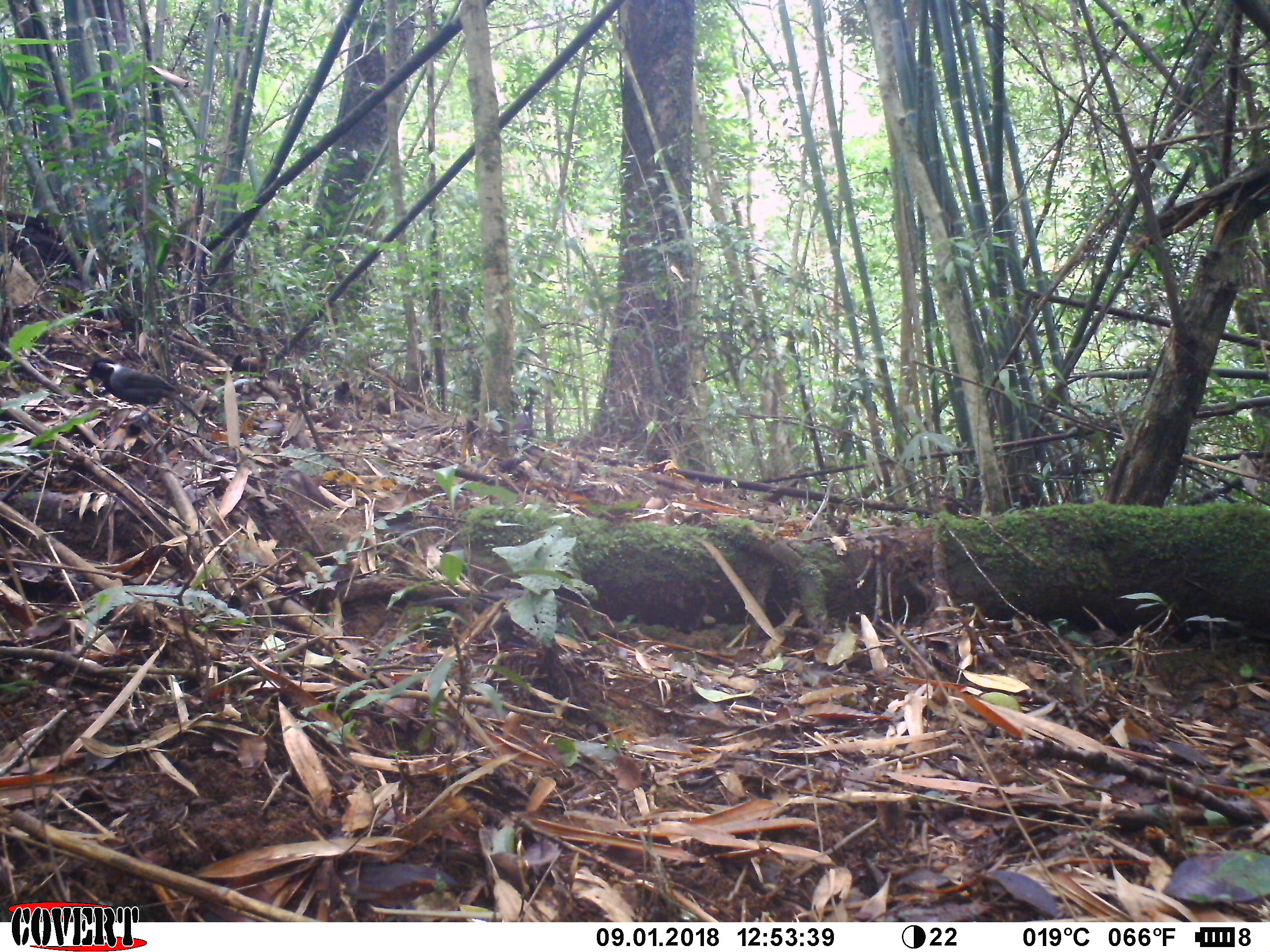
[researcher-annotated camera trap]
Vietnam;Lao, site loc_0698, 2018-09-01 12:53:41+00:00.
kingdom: Animalia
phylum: Chordata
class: Aves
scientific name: Aves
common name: bird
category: unidentified bird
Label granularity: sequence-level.